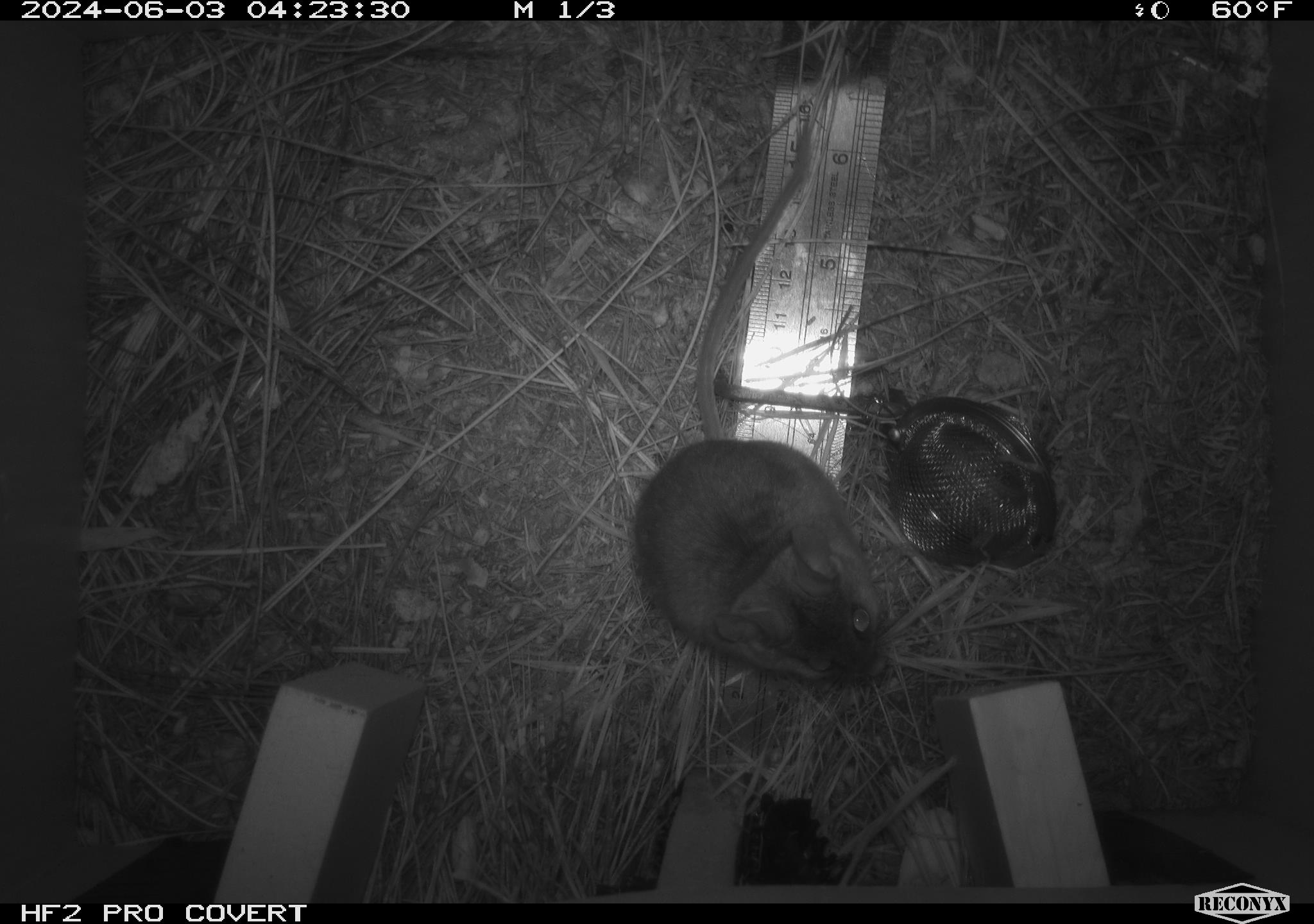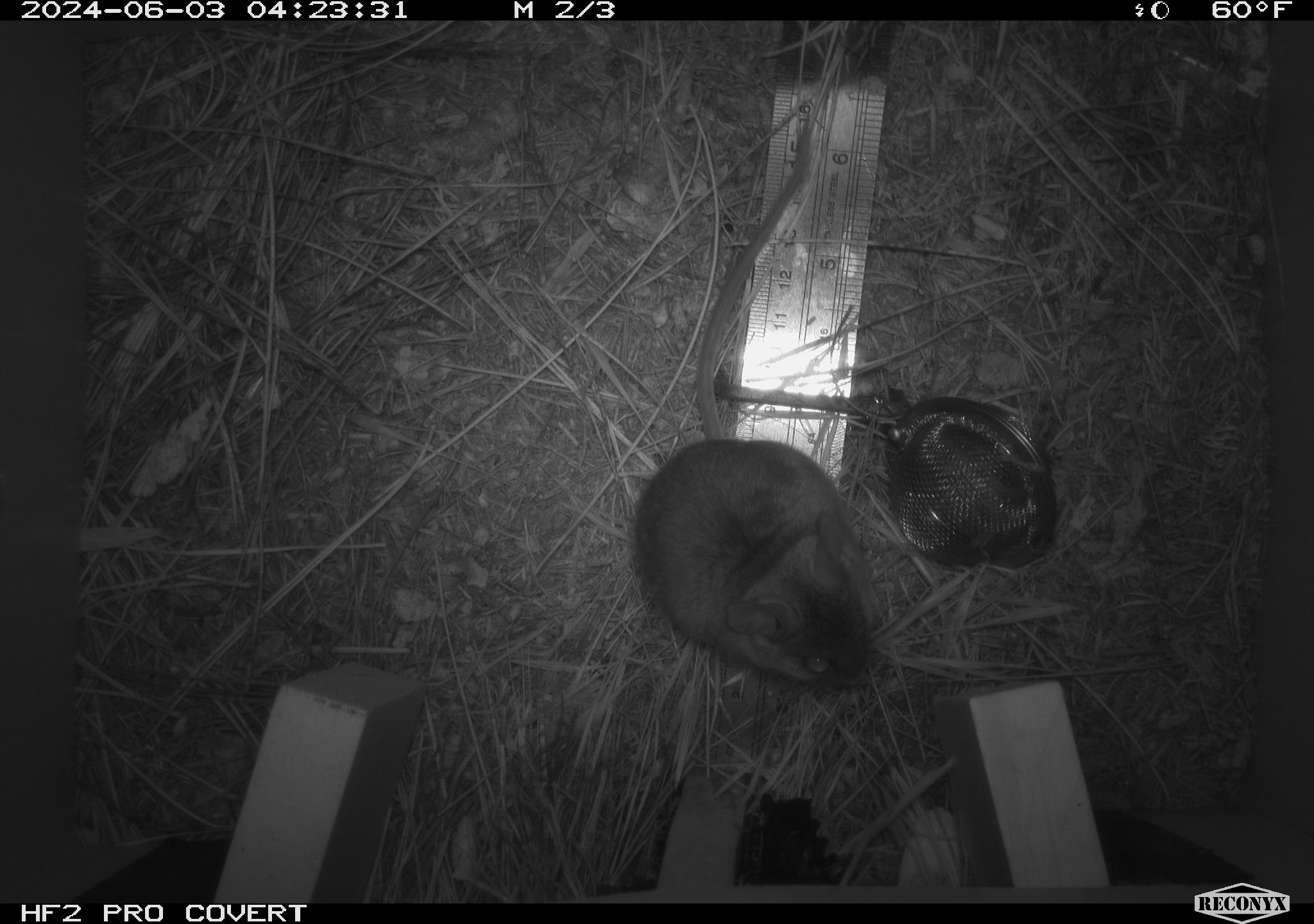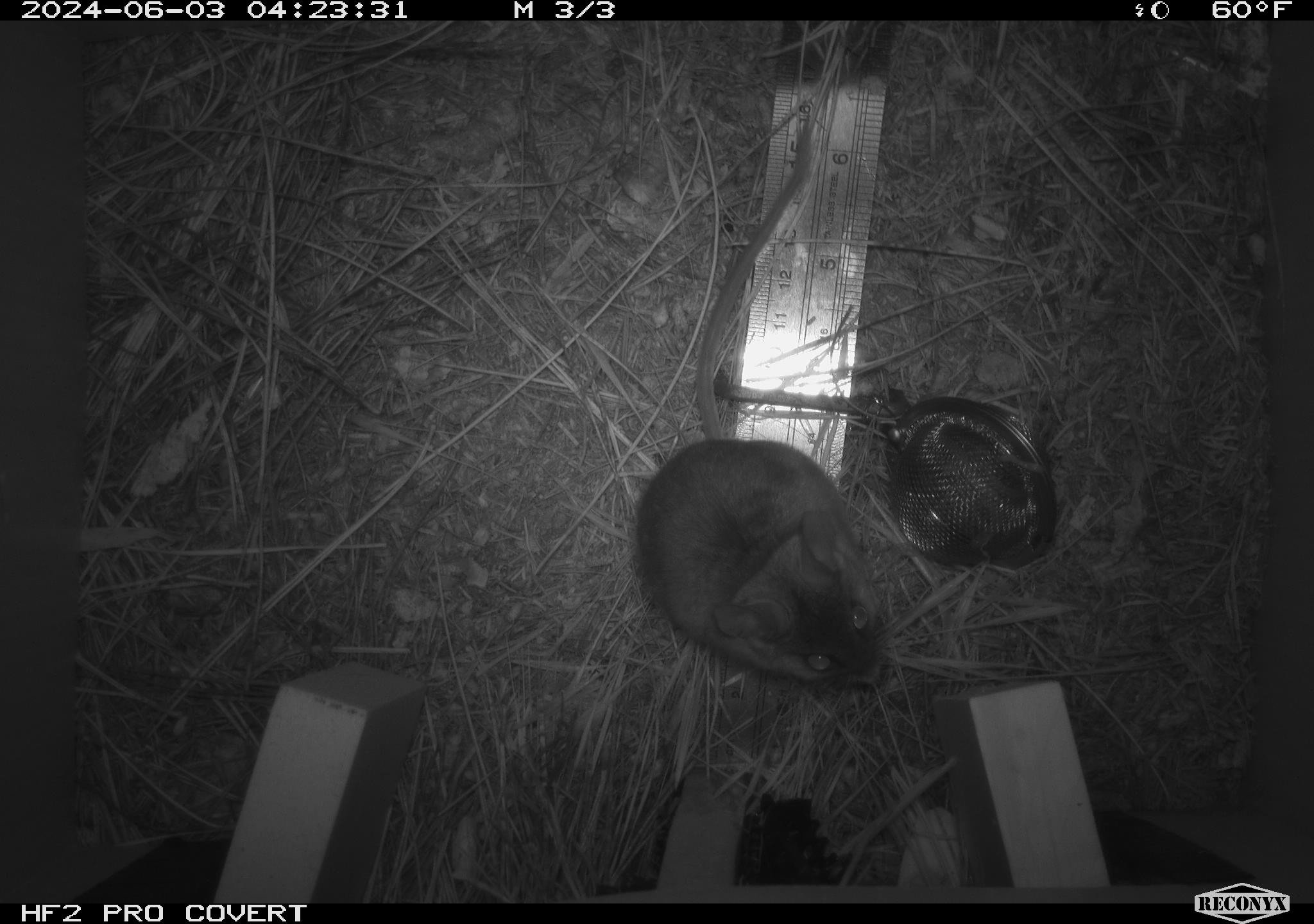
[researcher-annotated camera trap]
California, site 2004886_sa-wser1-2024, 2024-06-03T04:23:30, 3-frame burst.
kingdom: Animalia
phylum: Chordata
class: Mammalia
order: Rodentia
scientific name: Rodentia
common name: mouse species